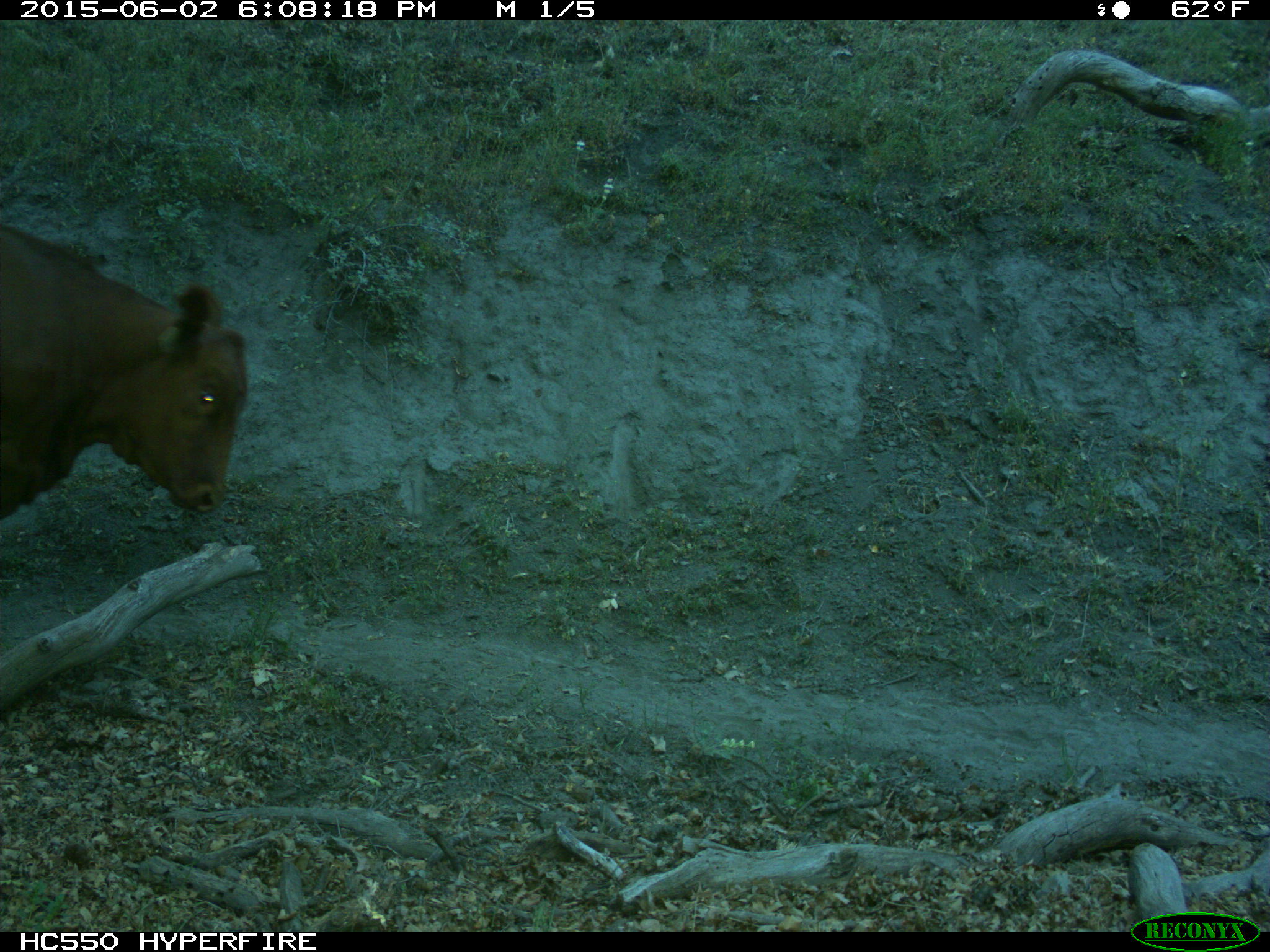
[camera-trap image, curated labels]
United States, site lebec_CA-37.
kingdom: Animalia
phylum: Chordata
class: Mammalia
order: Artiodactyla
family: Bovidae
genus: Bos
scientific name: Bos taurus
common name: domestic cow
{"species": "Bos taurus (domestic cow)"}